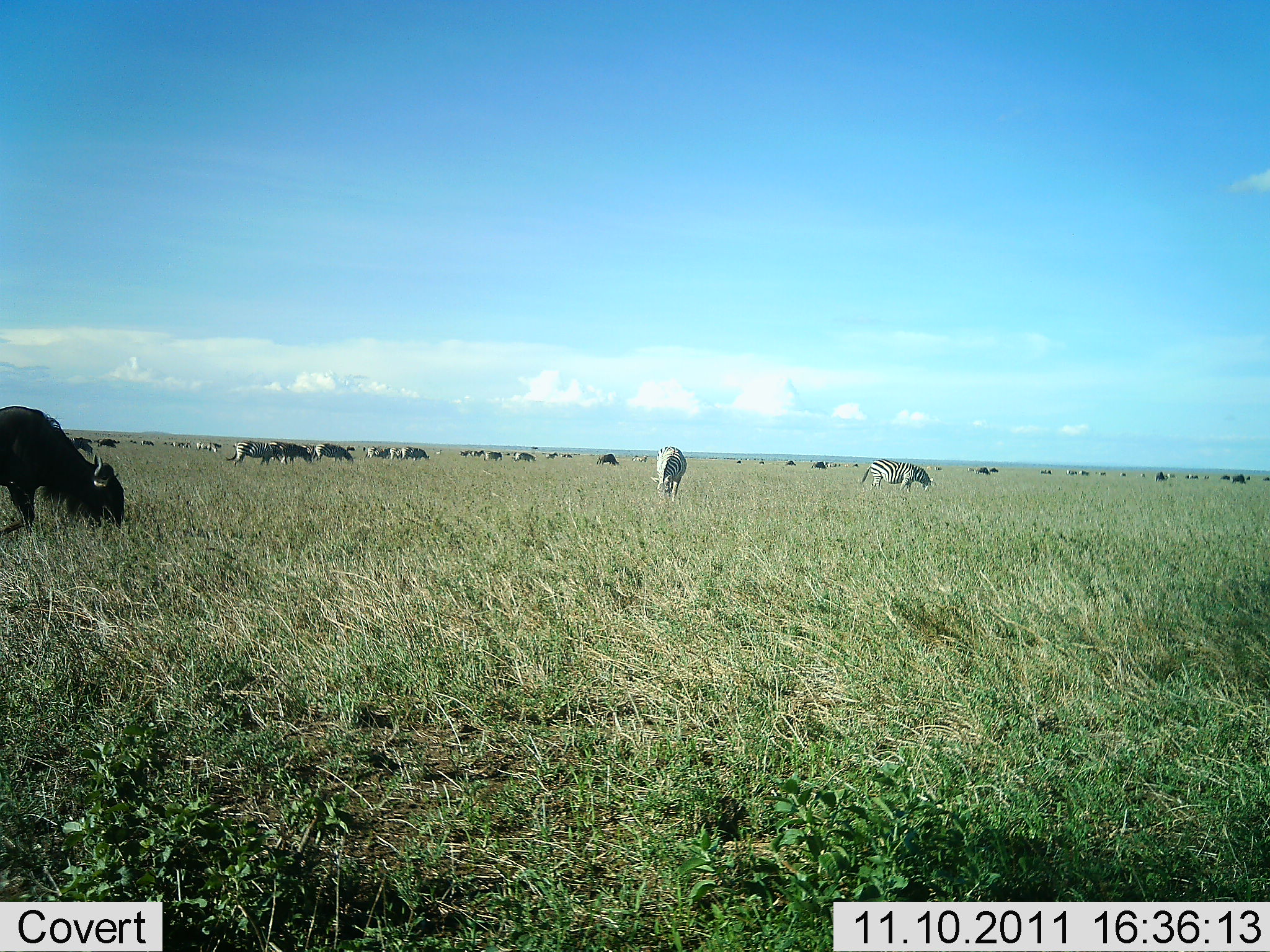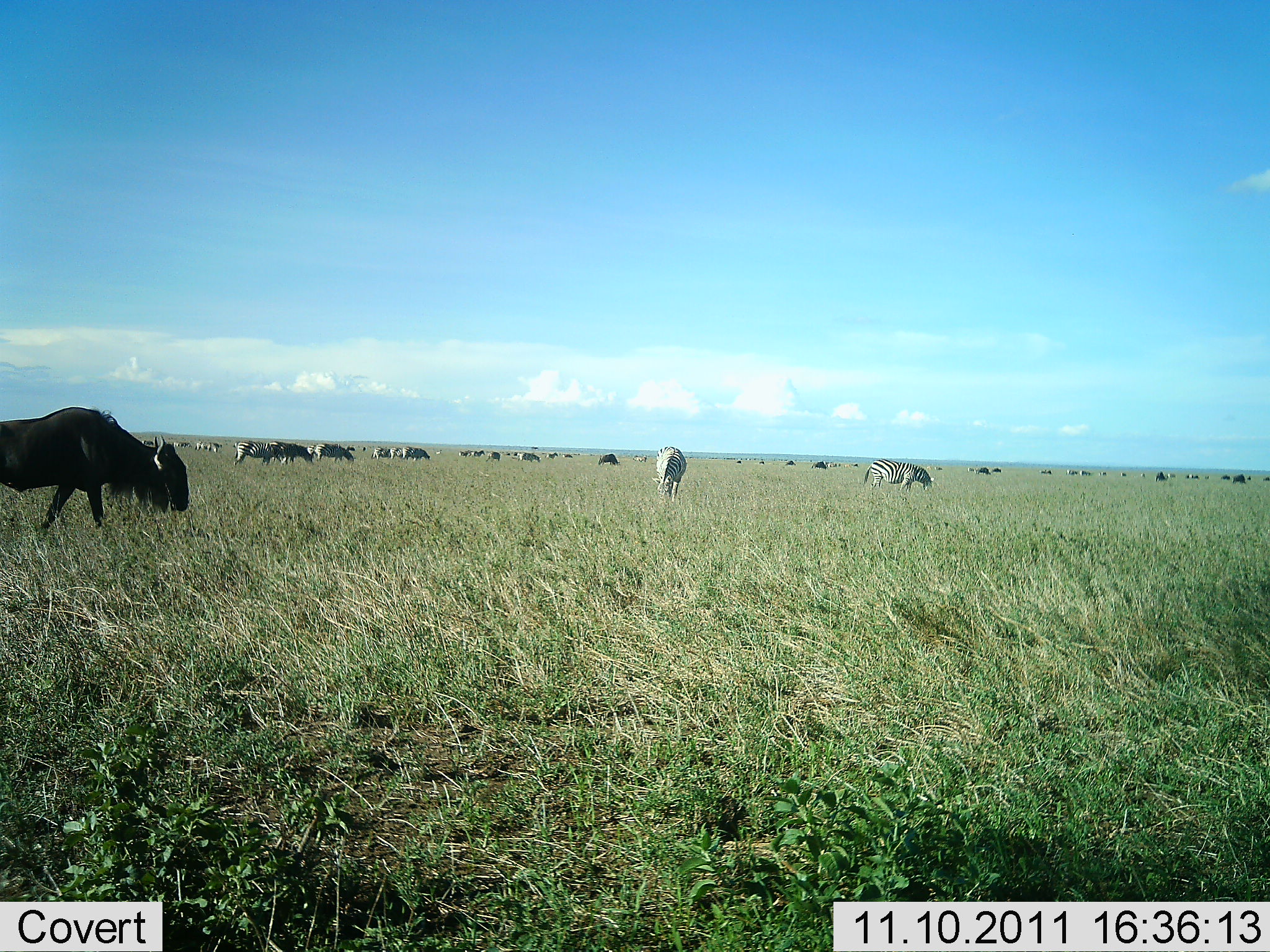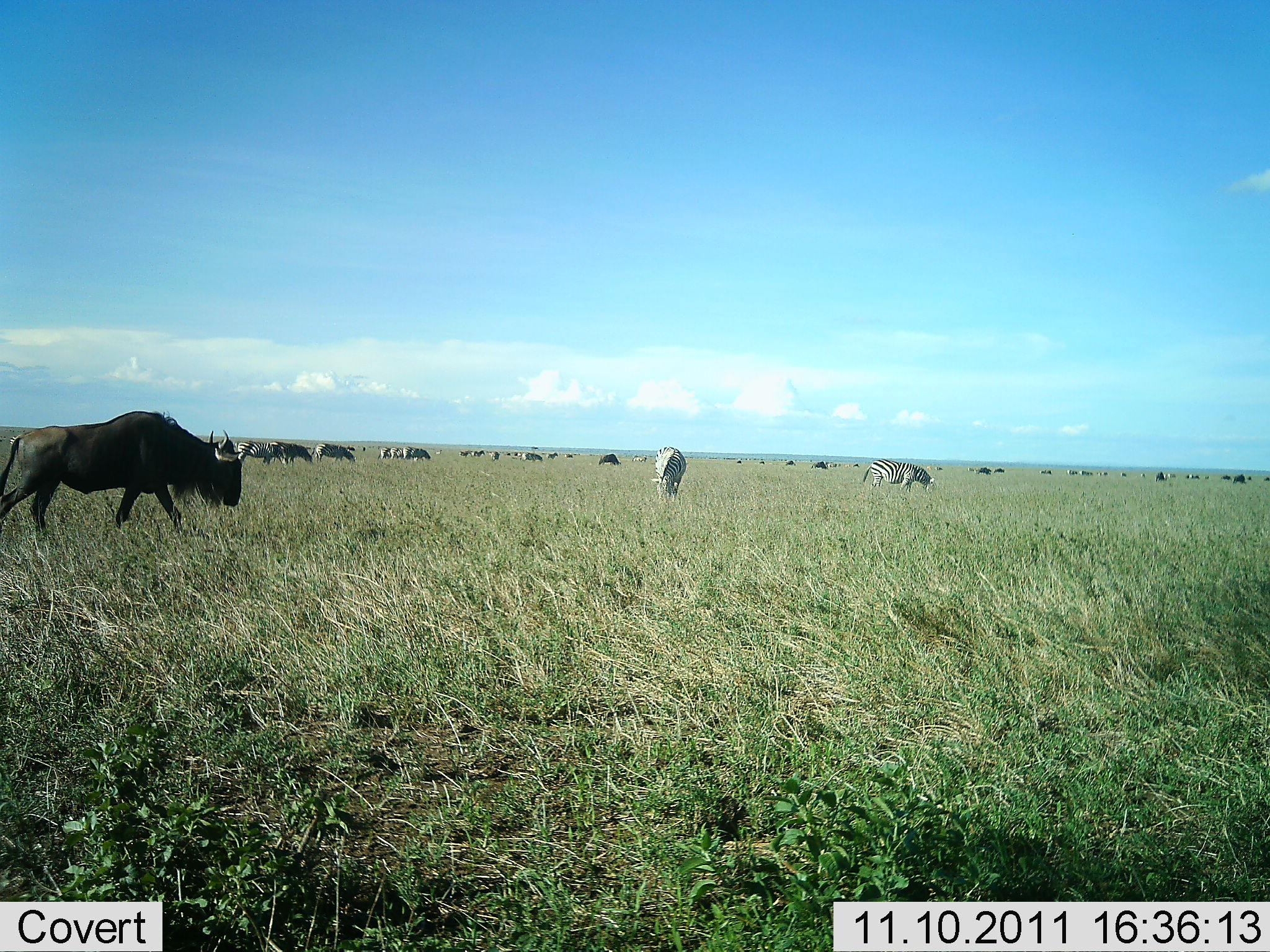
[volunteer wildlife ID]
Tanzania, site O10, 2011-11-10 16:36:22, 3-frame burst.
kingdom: Animalia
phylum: Chordata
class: Mammalia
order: Artiodactyla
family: Bovidae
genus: Connochaetes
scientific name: Connochaetes taurinus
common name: blue wildebeest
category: wildebeest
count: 11-50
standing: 33%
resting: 8%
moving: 58%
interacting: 0%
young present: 0%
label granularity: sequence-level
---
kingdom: Animalia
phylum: Chordata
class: Mammalia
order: Perissodactyla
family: Equidae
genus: Equus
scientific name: Equus quagga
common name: plains zebra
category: zebra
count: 11-50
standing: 36%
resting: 0%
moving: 18%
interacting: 0%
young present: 0%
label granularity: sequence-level